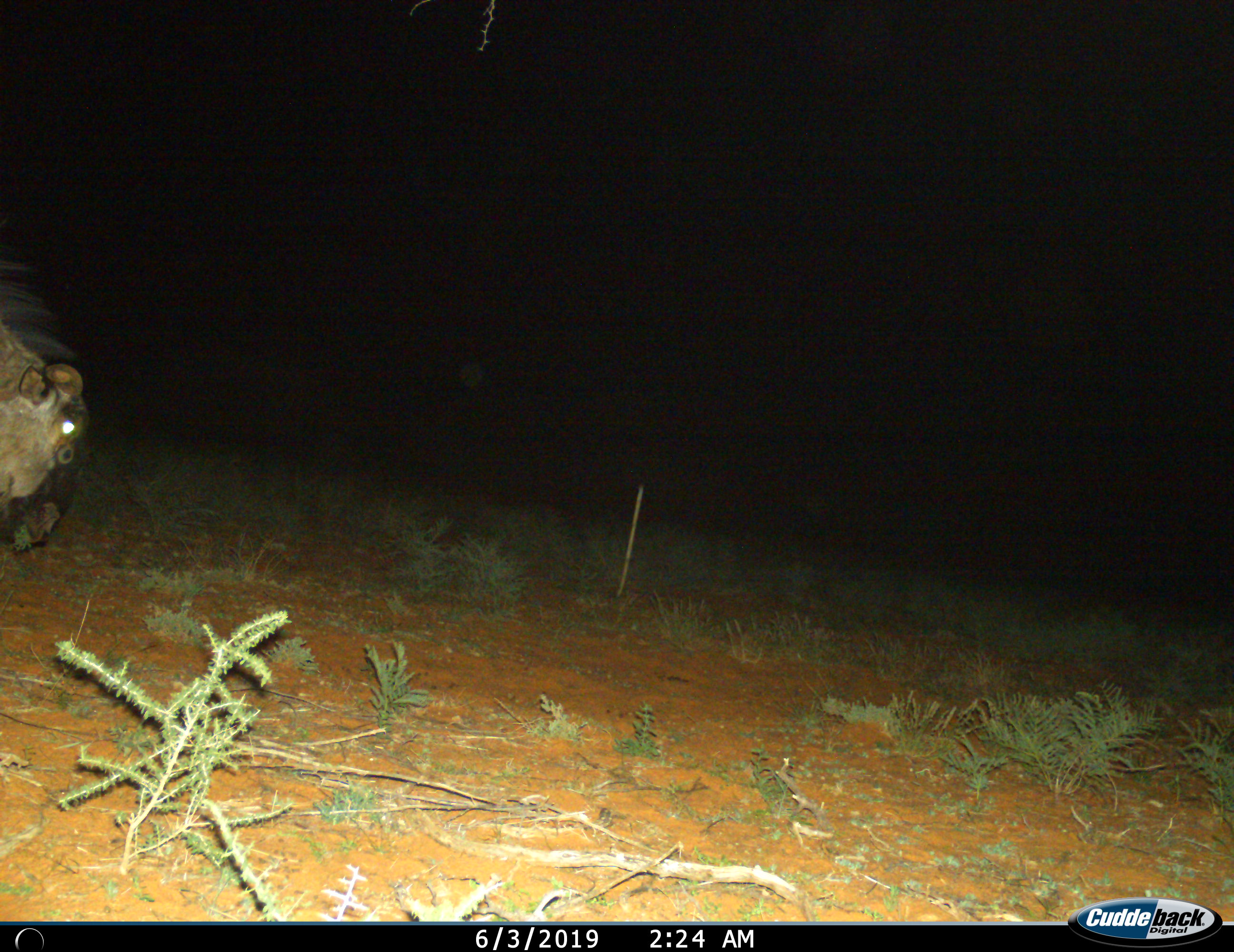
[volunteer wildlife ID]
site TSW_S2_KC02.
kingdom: Animalia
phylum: Chordata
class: Mammalia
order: Artiodactyla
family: Bovidae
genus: Connochaetes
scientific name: Connochaetes taurinus taurinus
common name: blue wildebeest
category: wildebeestblue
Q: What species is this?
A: Wildebeestblue (blue wildebeest) (Connochaetes taurinus taurinus).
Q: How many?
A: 1.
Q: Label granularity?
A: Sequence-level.